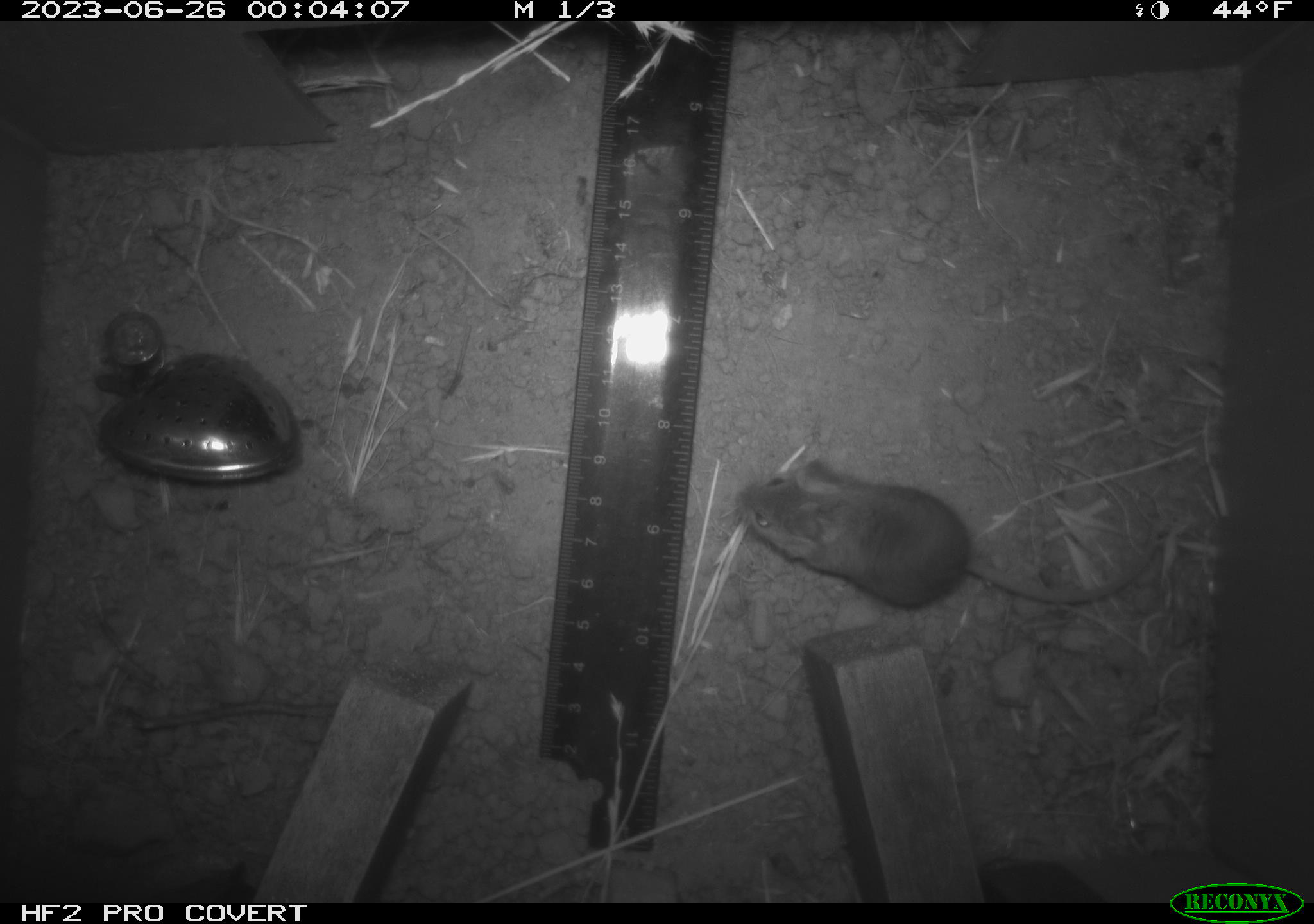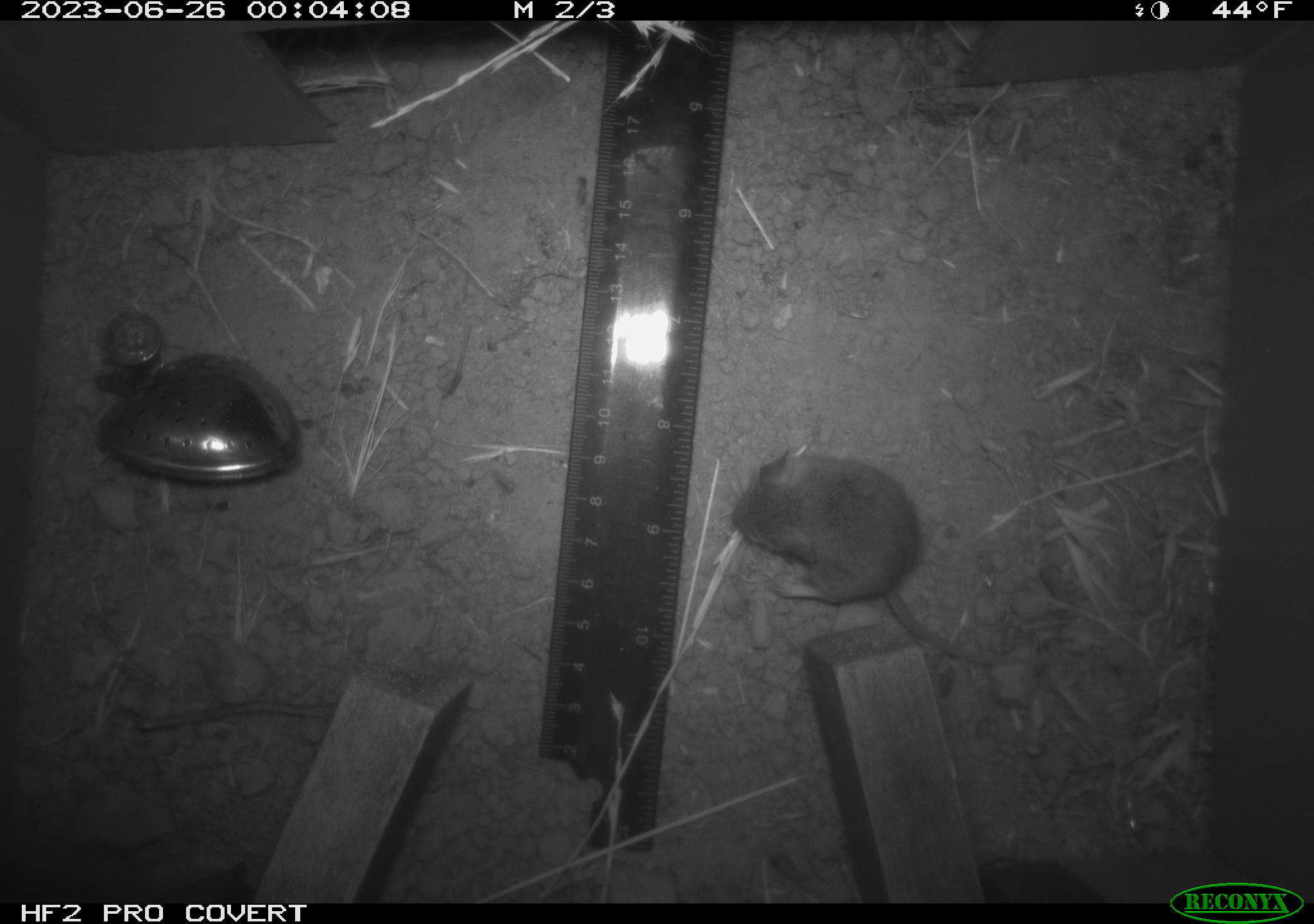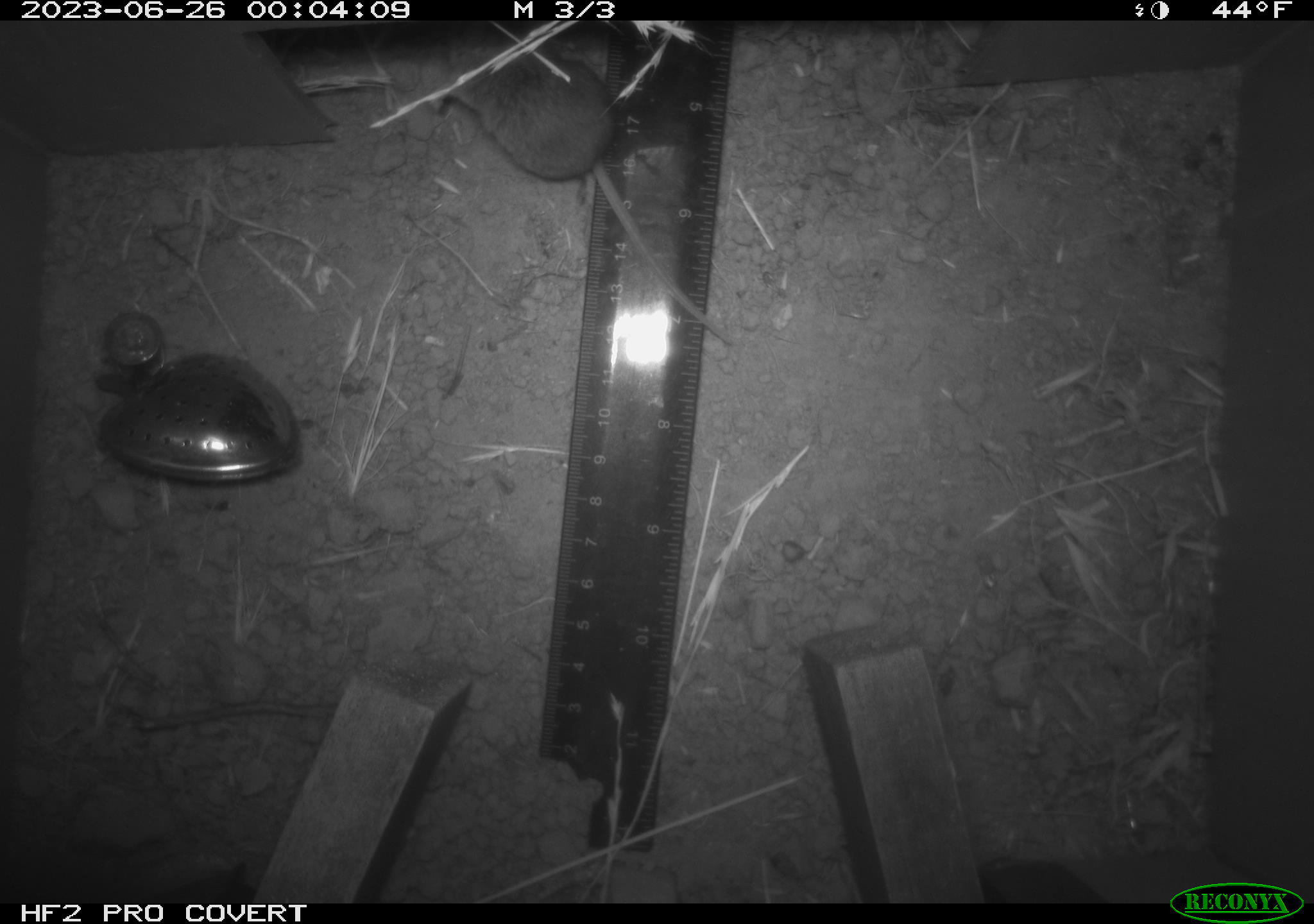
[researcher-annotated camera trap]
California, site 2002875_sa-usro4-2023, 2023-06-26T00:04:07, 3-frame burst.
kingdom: Animalia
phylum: Chordata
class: Mammalia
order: Rodentia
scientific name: Rodentia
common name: mouse species